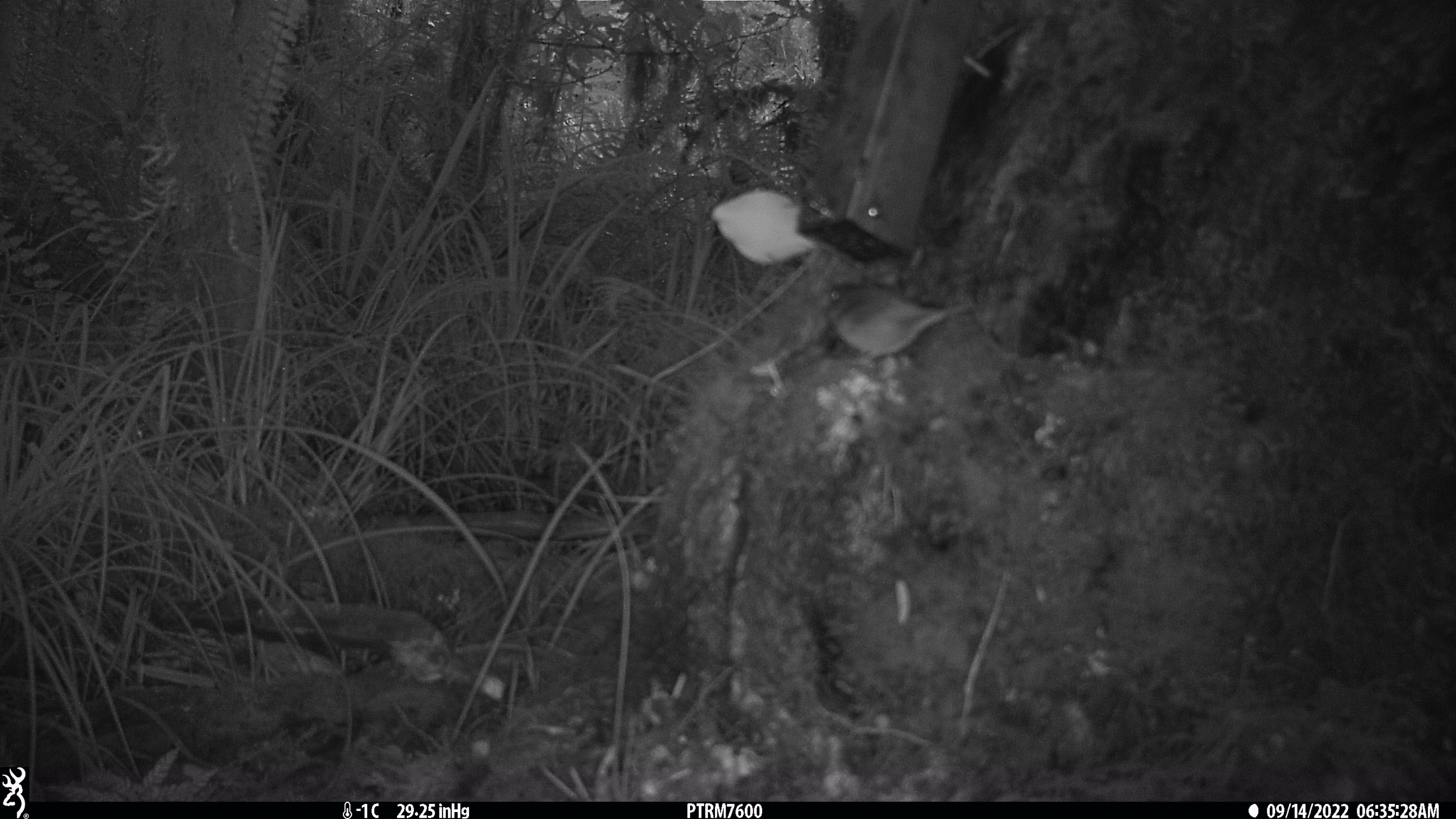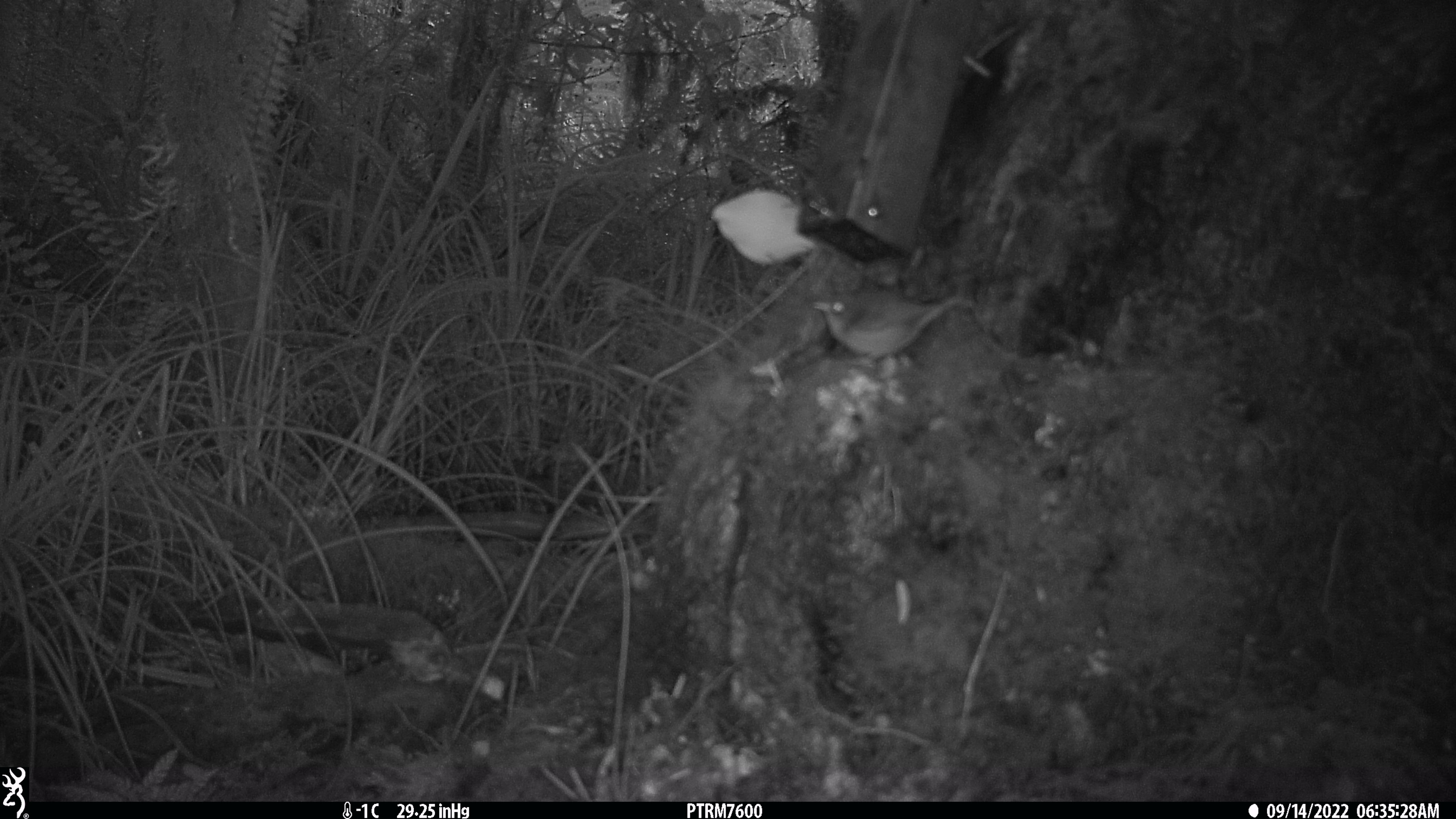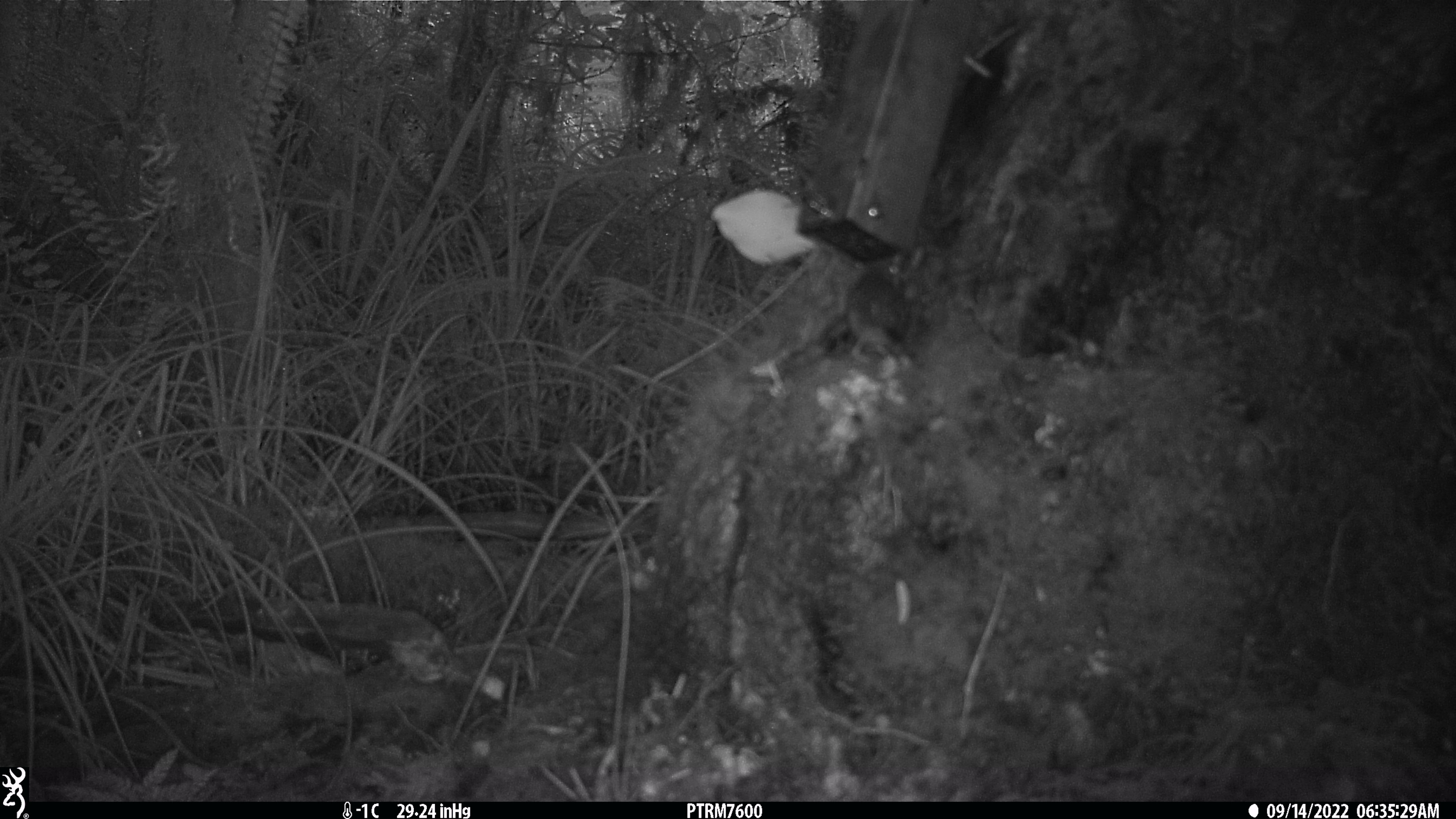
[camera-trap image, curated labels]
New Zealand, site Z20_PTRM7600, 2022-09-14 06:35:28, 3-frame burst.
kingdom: Animalia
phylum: Chordata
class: Aves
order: Passeriformes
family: Zosteropidae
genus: Zosterops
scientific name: Zosterops lateralis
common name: silvereye